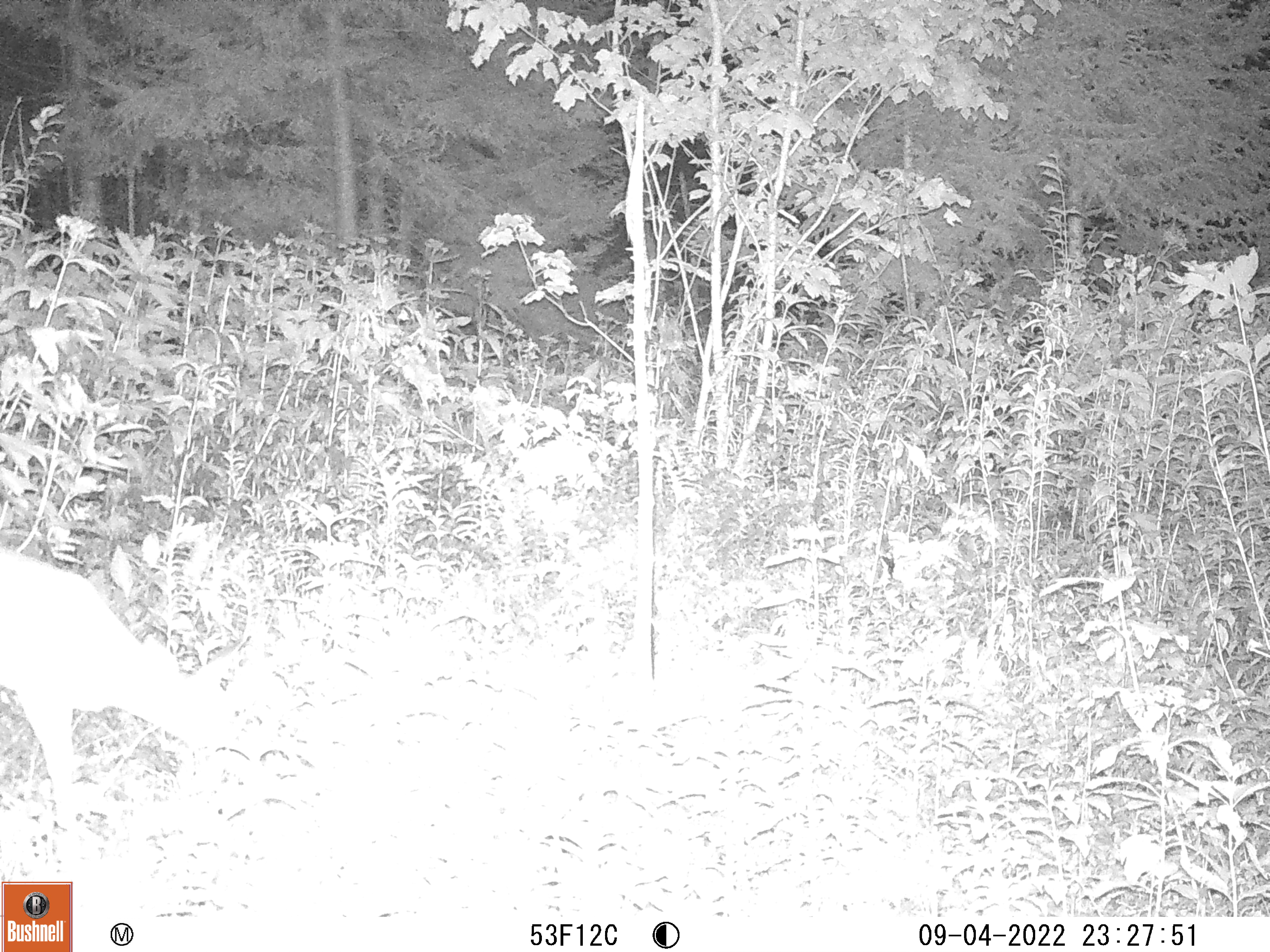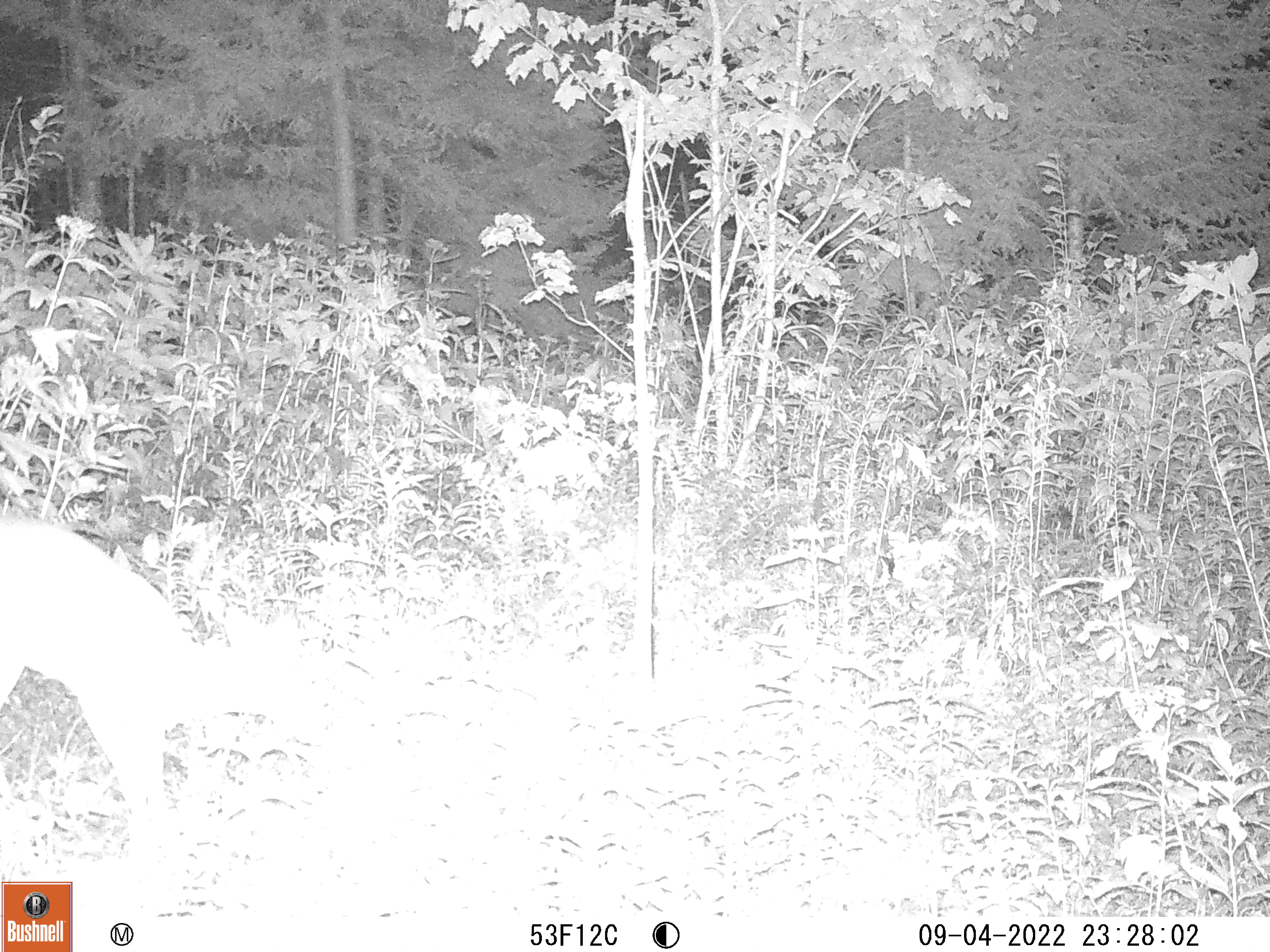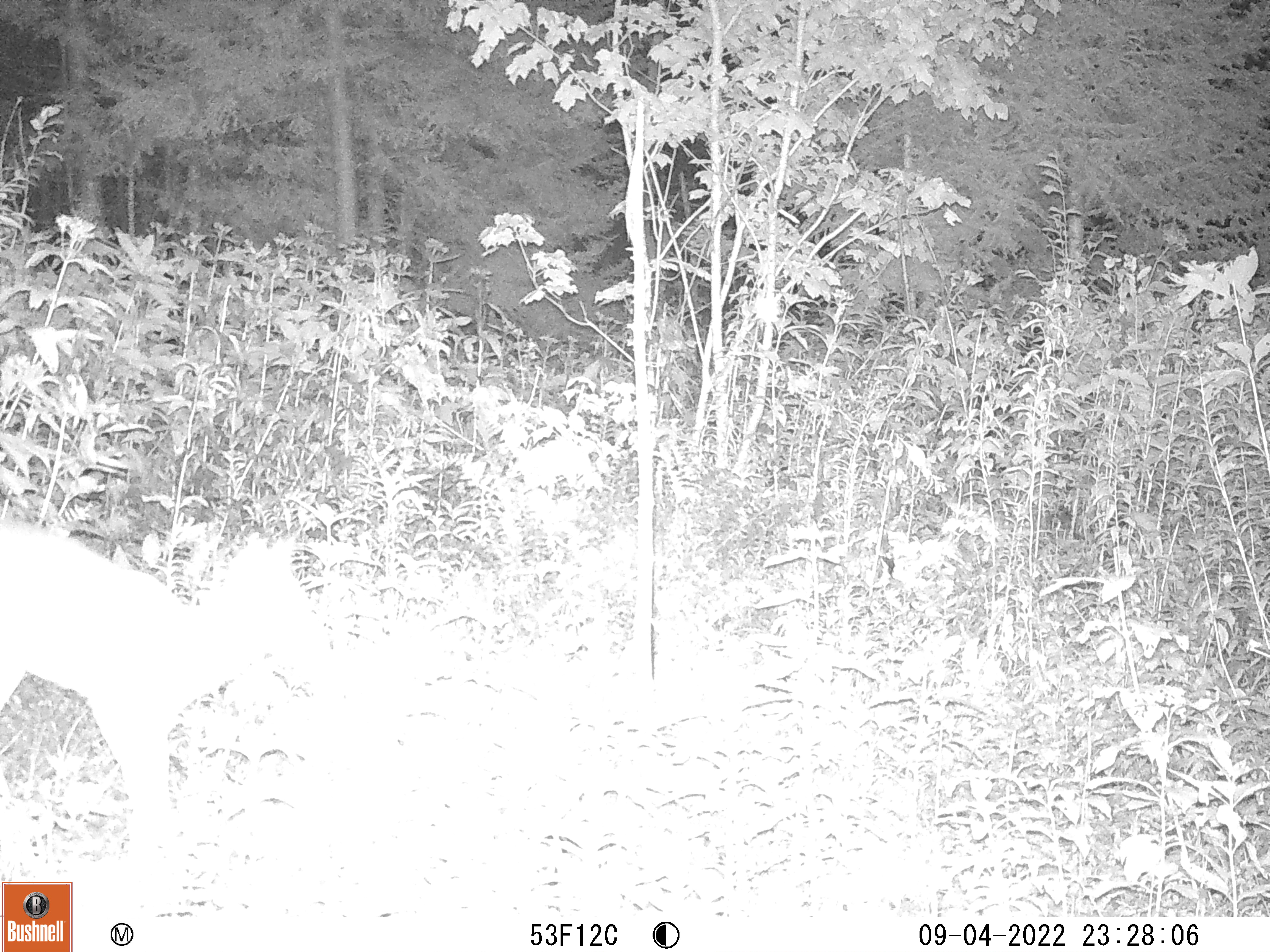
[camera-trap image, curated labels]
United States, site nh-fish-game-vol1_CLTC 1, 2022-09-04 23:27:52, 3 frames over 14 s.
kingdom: Animalia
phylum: Chordata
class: Mammalia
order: Artiodactyla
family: Cervidae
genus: Odocoileus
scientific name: Odocoileus virginianus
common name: white-tailed deer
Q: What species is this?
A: White-tailed deer (Odocoileus virginianus).